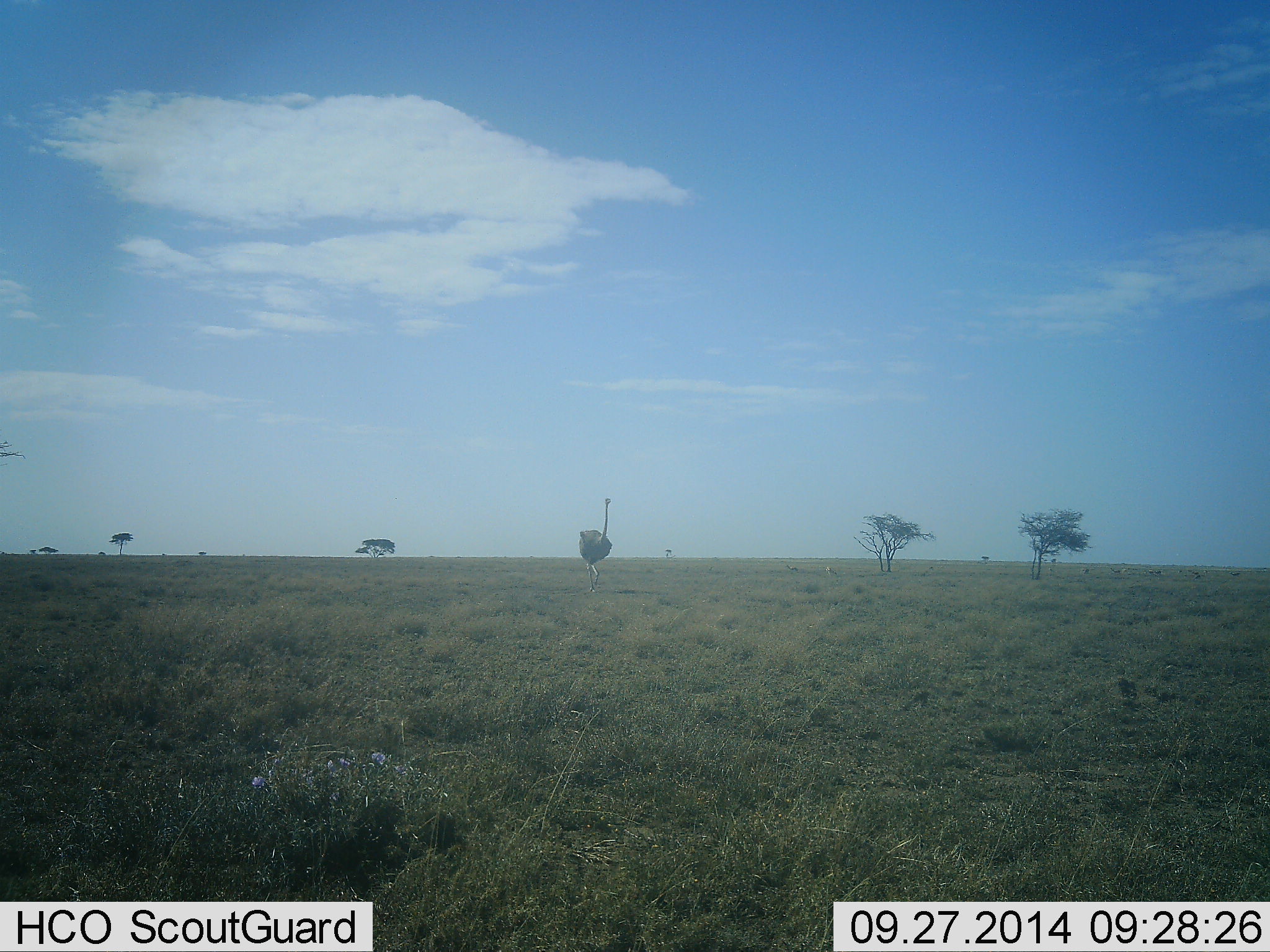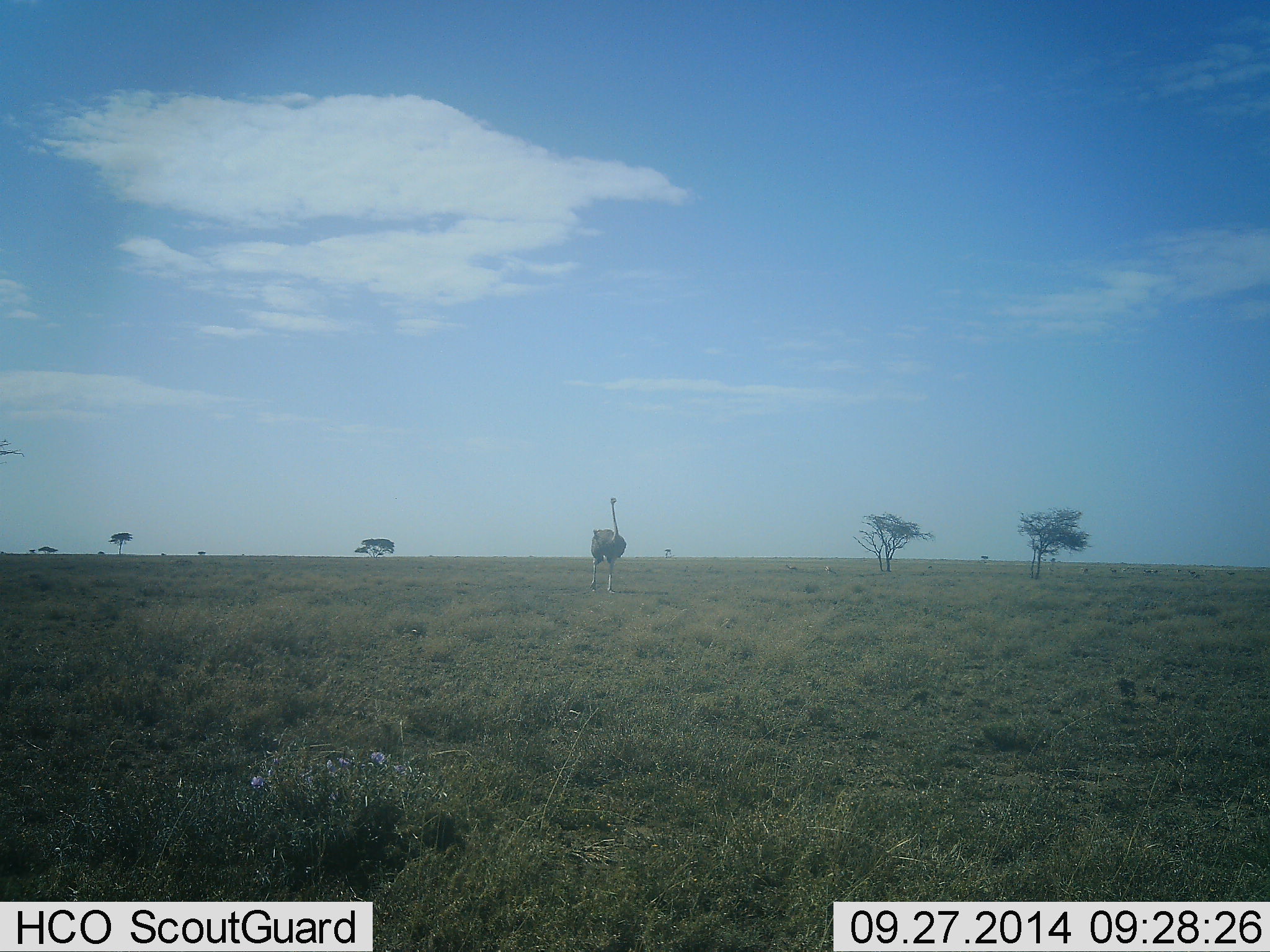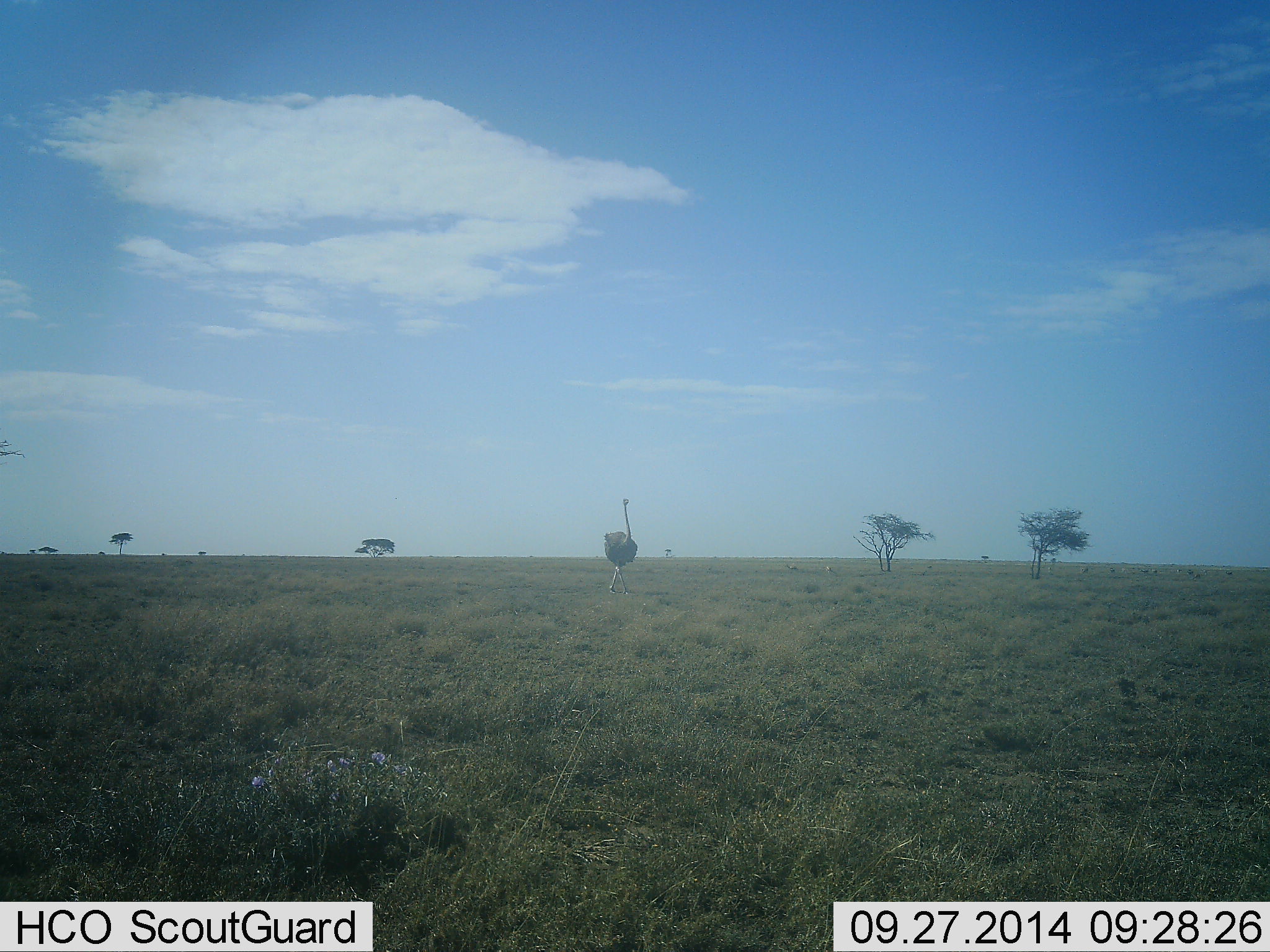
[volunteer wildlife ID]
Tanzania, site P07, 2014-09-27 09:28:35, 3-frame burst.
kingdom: Animalia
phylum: Chordata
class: Aves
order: Struthioniformes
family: Struthionidae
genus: Struthio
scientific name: Struthio camelus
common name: ostrich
Ostrich (Struthio camelus), count 1. Behavior (volunteer vote fractions): standing 20%, resting 0%, moving 80%, interacting 0%. Young present (vote fraction): 0%. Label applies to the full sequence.